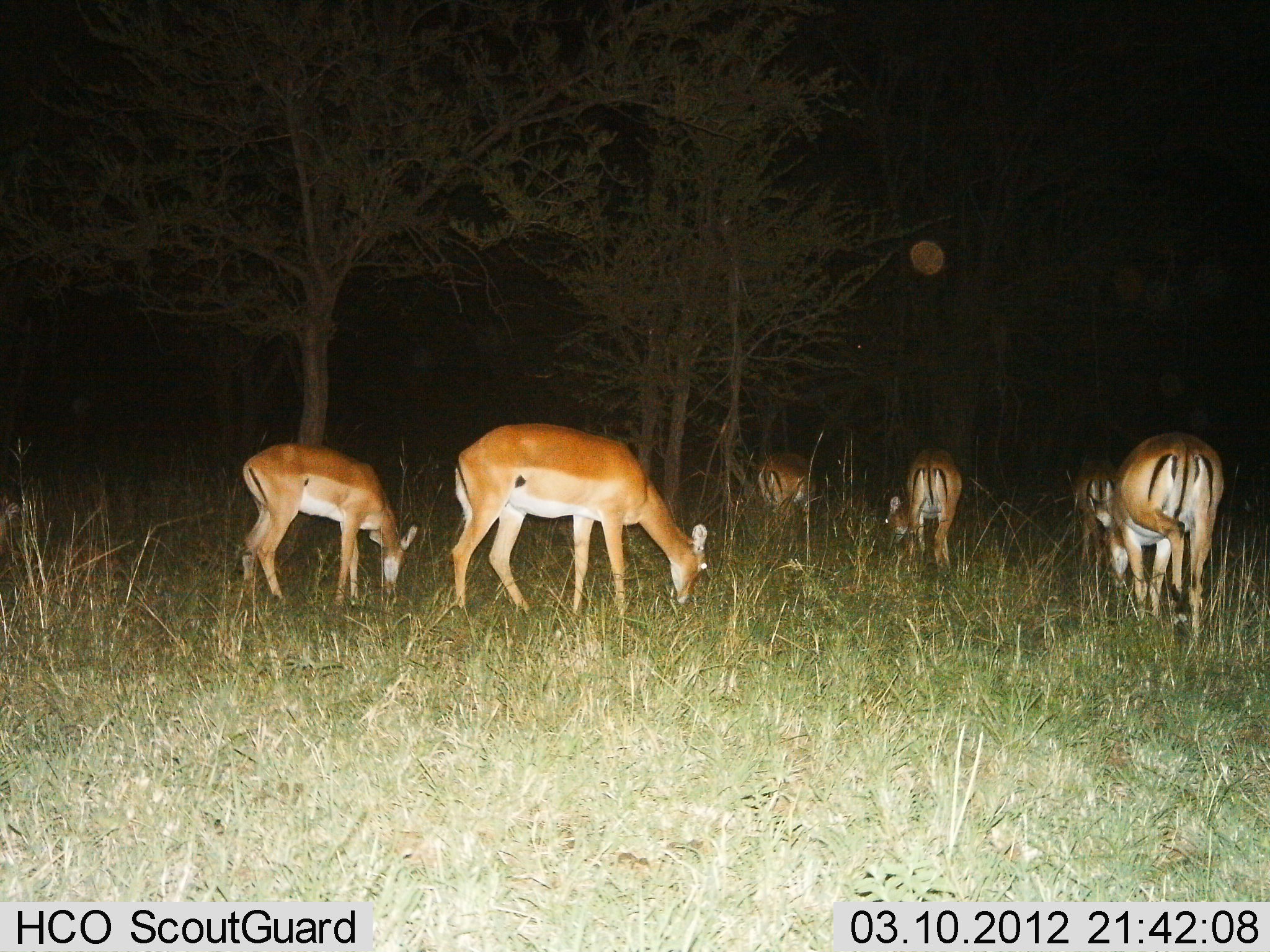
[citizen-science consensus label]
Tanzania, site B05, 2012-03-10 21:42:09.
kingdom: Animalia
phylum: Chordata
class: Mammalia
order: Artiodactyla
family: Bovidae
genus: Aepyceros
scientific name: Aepyceros melampus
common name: impala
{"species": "impala (Aepyceros melampus)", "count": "6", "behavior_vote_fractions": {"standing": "20%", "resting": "0%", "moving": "7%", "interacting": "0%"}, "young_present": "13%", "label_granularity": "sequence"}